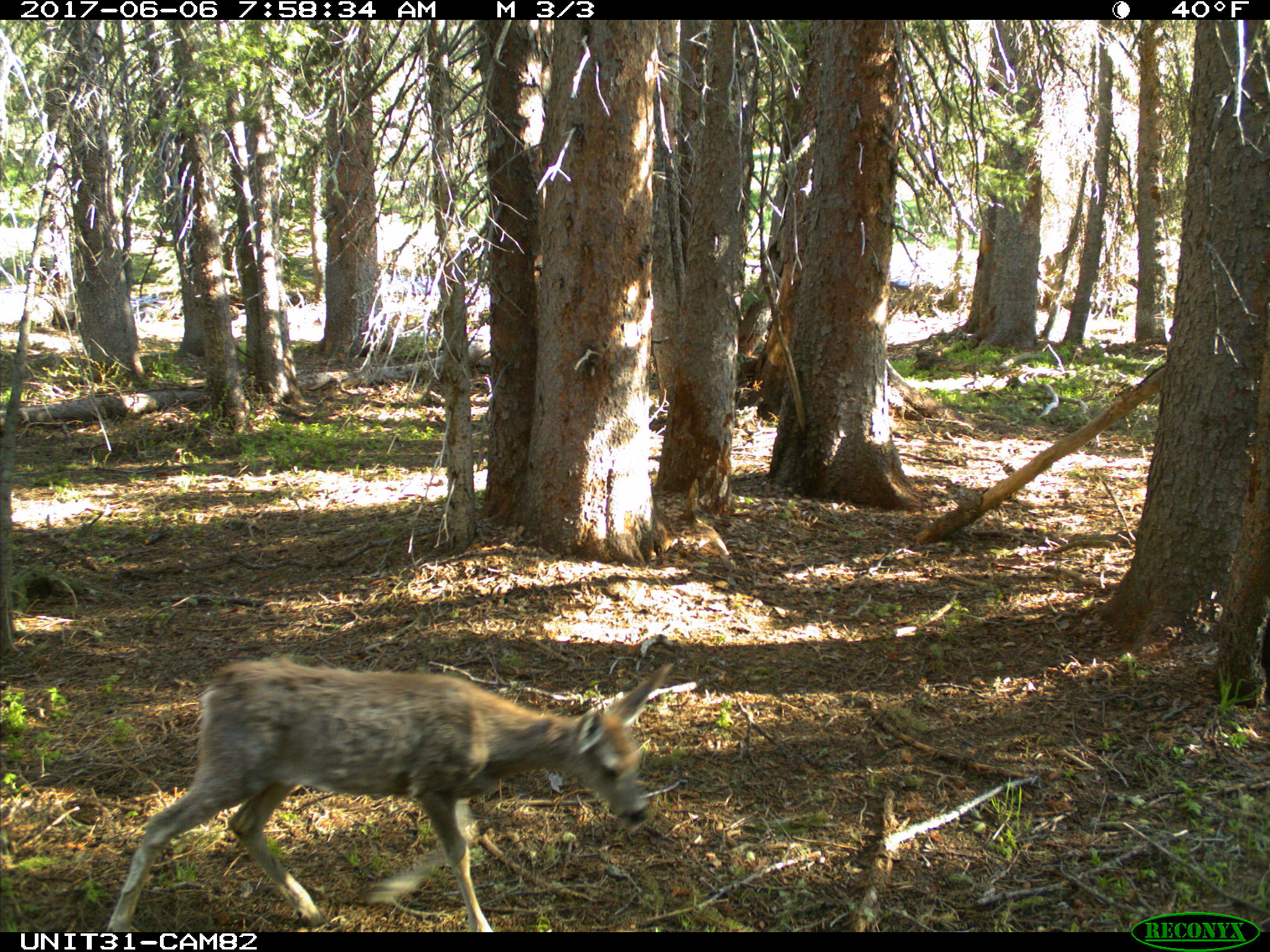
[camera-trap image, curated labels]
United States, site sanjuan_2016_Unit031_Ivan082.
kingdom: Animalia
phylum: Chordata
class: Mammalia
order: Artiodactyla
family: Cervidae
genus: Odocoileus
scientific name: Odocoileus hemionus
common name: mule deer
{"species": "Odocoileus hemionus (mule deer)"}